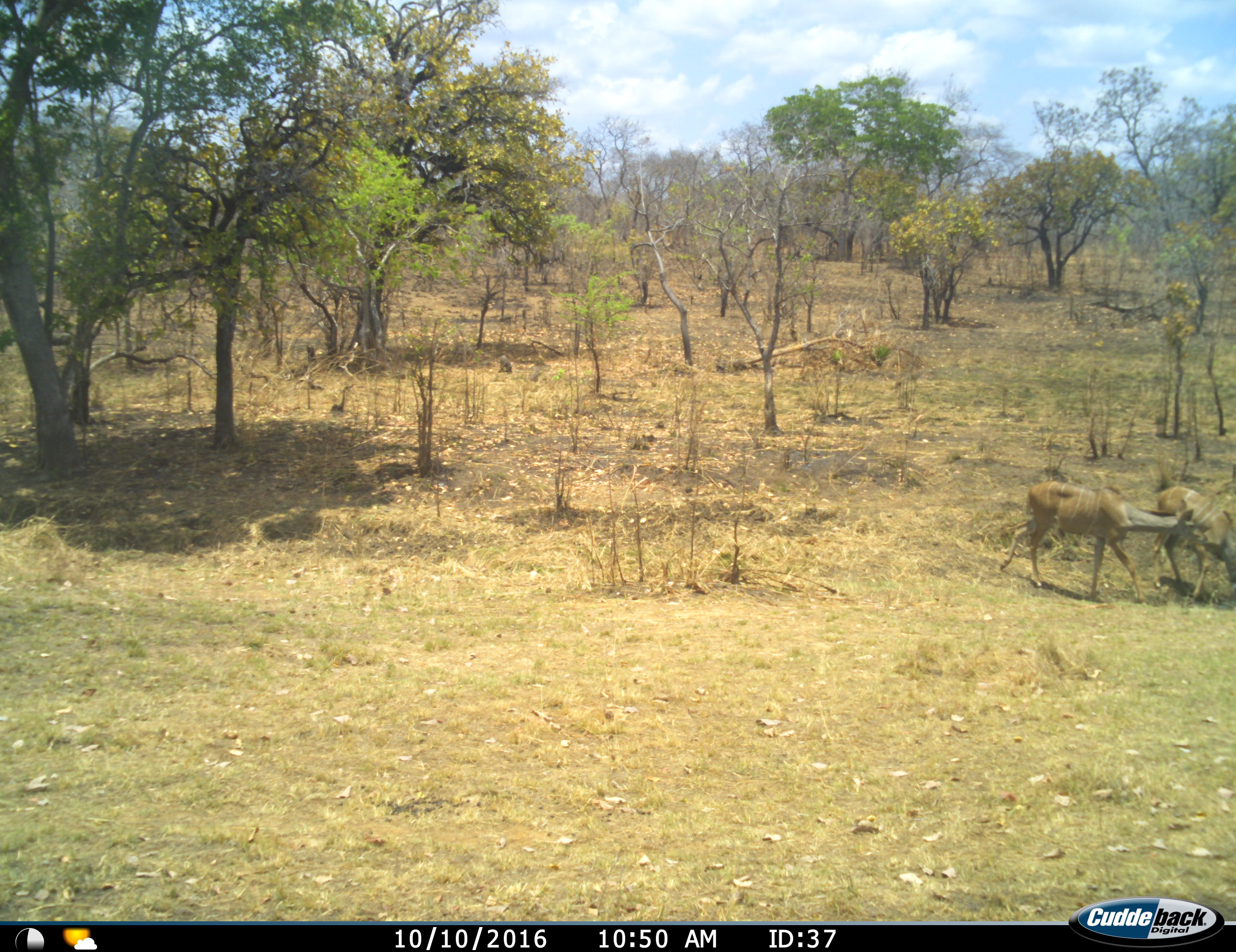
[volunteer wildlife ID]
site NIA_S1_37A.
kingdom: Animalia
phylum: Chordata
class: Mammalia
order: Artiodactyla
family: Bovidae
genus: Tragelaphus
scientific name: Tragelaphus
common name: kudu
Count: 2.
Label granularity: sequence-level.